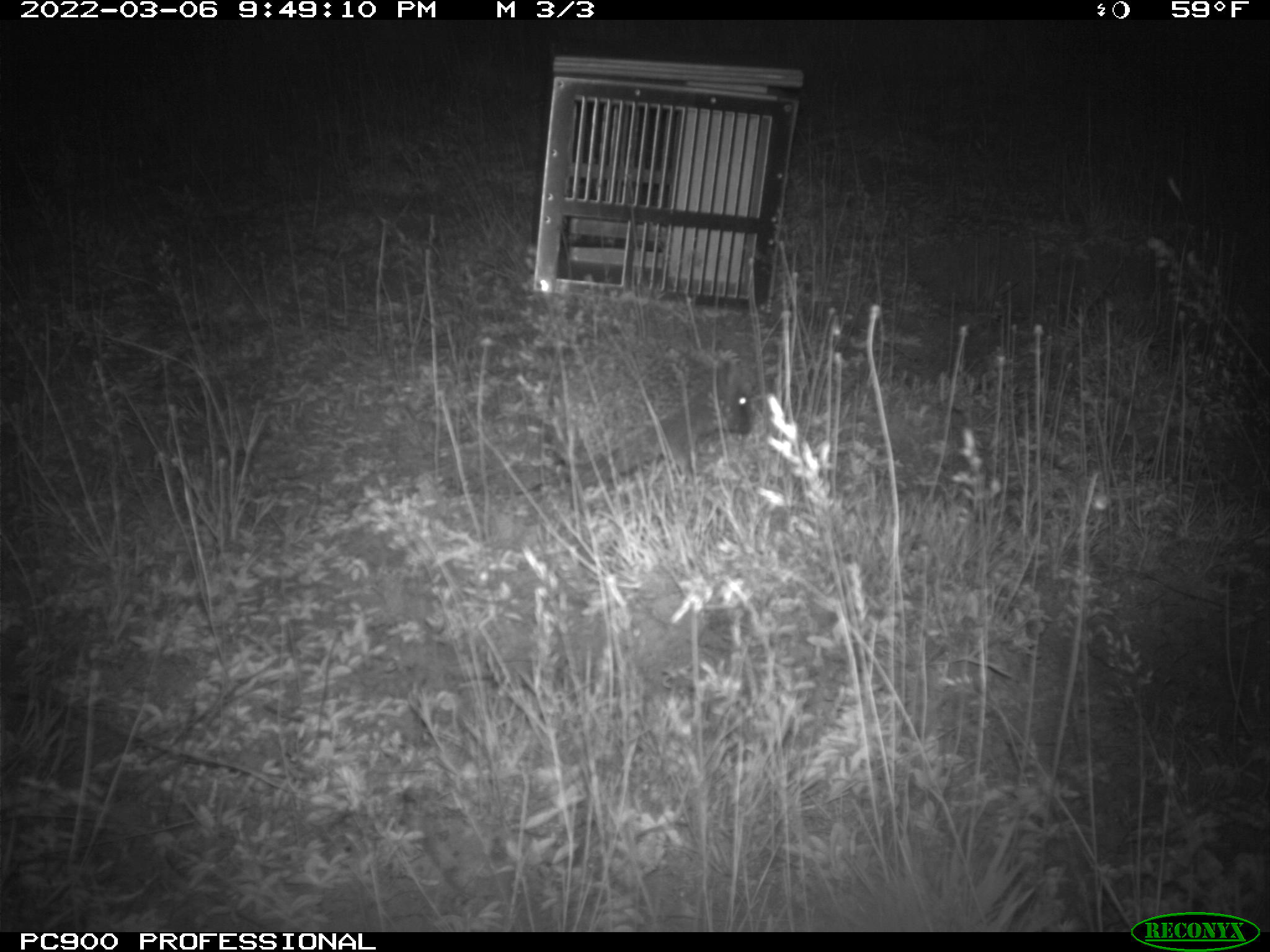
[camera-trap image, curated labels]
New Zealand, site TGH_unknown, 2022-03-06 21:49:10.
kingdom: Animalia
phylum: Chordata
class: Mammalia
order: Eulipotyphla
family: Erinaceidae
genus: Erinaceus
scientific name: Erinaceus europaeus europaeus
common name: european hedgehog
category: hedgehog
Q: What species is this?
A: Hedgehog (european hedgehog) (Erinaceus europaeus europaeus).